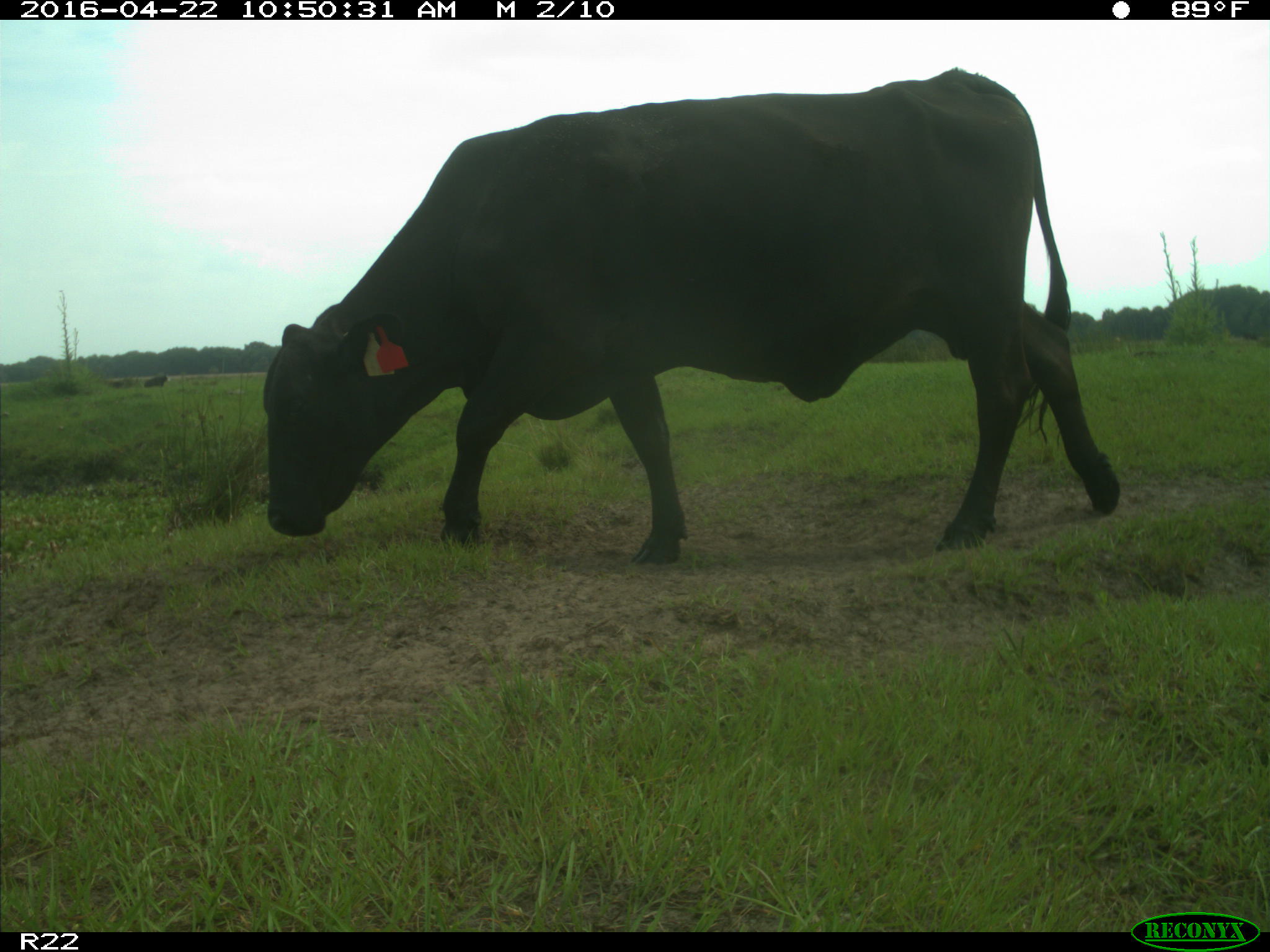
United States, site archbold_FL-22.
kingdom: Animalia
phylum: Chordata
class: Mammalia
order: Artiodactyla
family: Bovidae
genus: Bos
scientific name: Bos taurus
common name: domestic cow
Bos taurus (domestic cow).